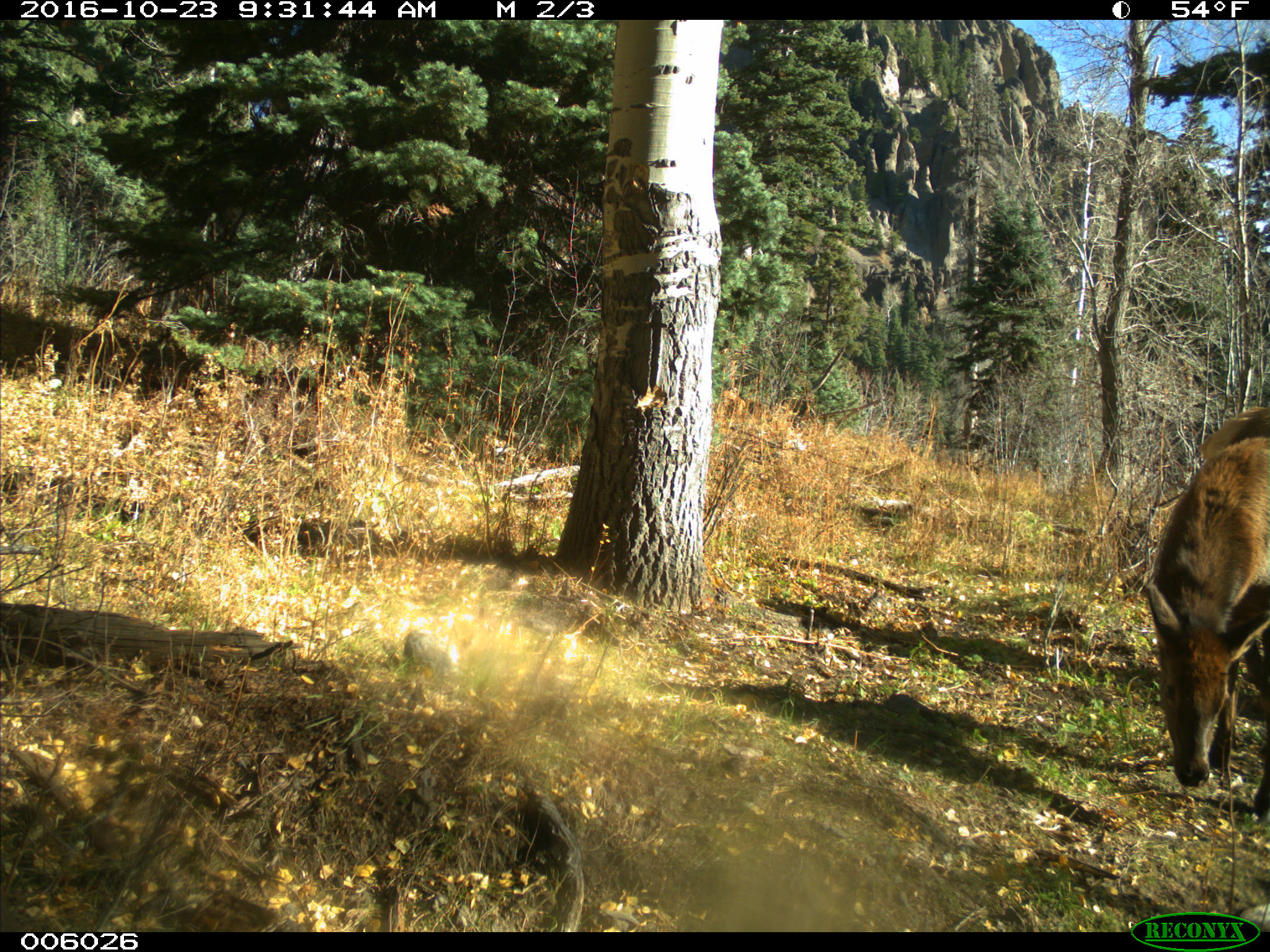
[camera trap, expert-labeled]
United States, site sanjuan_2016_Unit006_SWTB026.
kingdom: Animalia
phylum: Chordata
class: Mammalia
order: Artiodactyla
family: Cervidae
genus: Cervus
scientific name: Cervus elaphus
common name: red deer